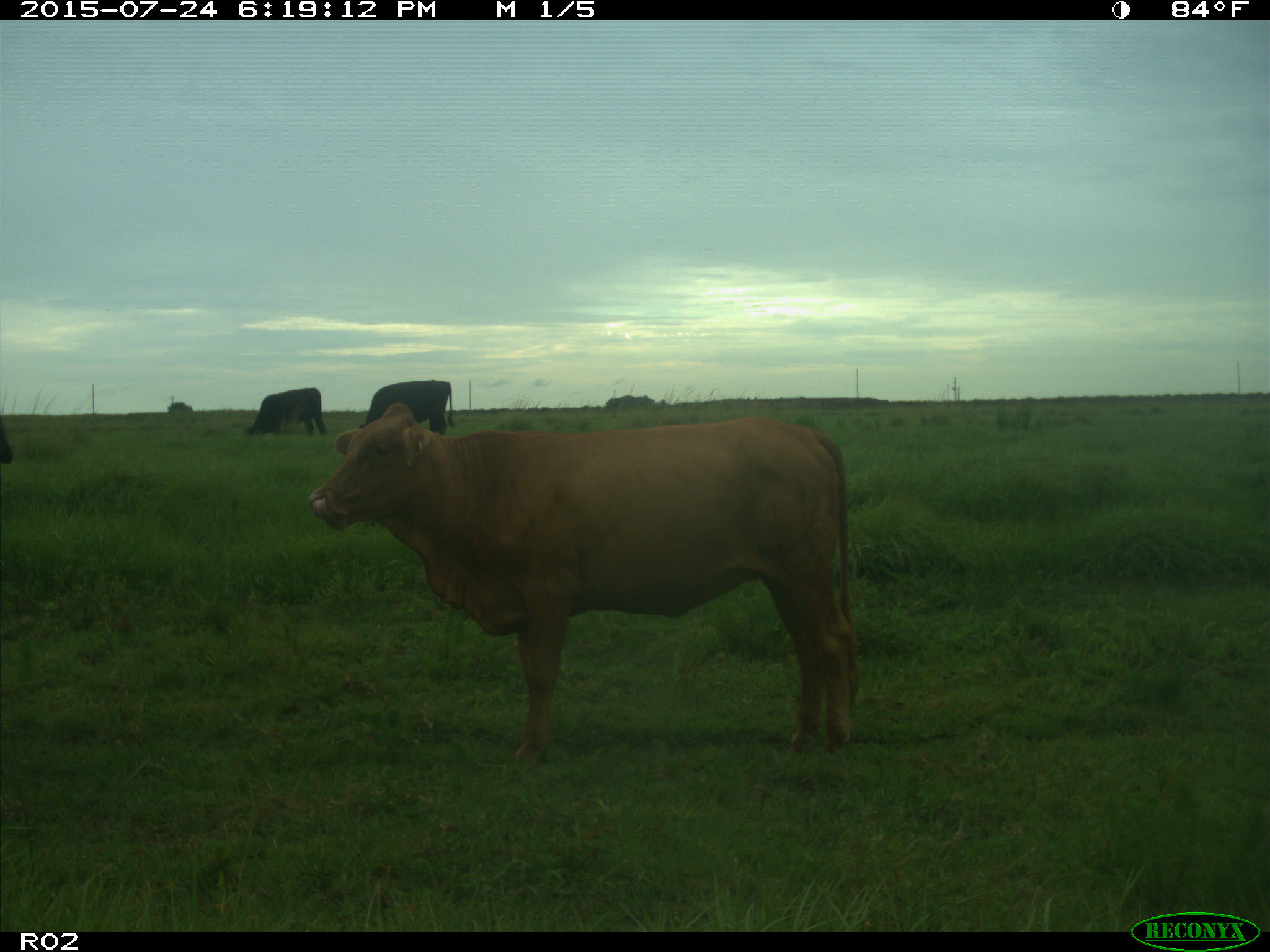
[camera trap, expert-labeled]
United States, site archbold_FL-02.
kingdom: Animalia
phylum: Chordata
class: Mammalia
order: Artiodactyla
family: Bovidae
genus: Bos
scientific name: Bos taurus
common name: domestic cow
Bos taurus (domestic cow).